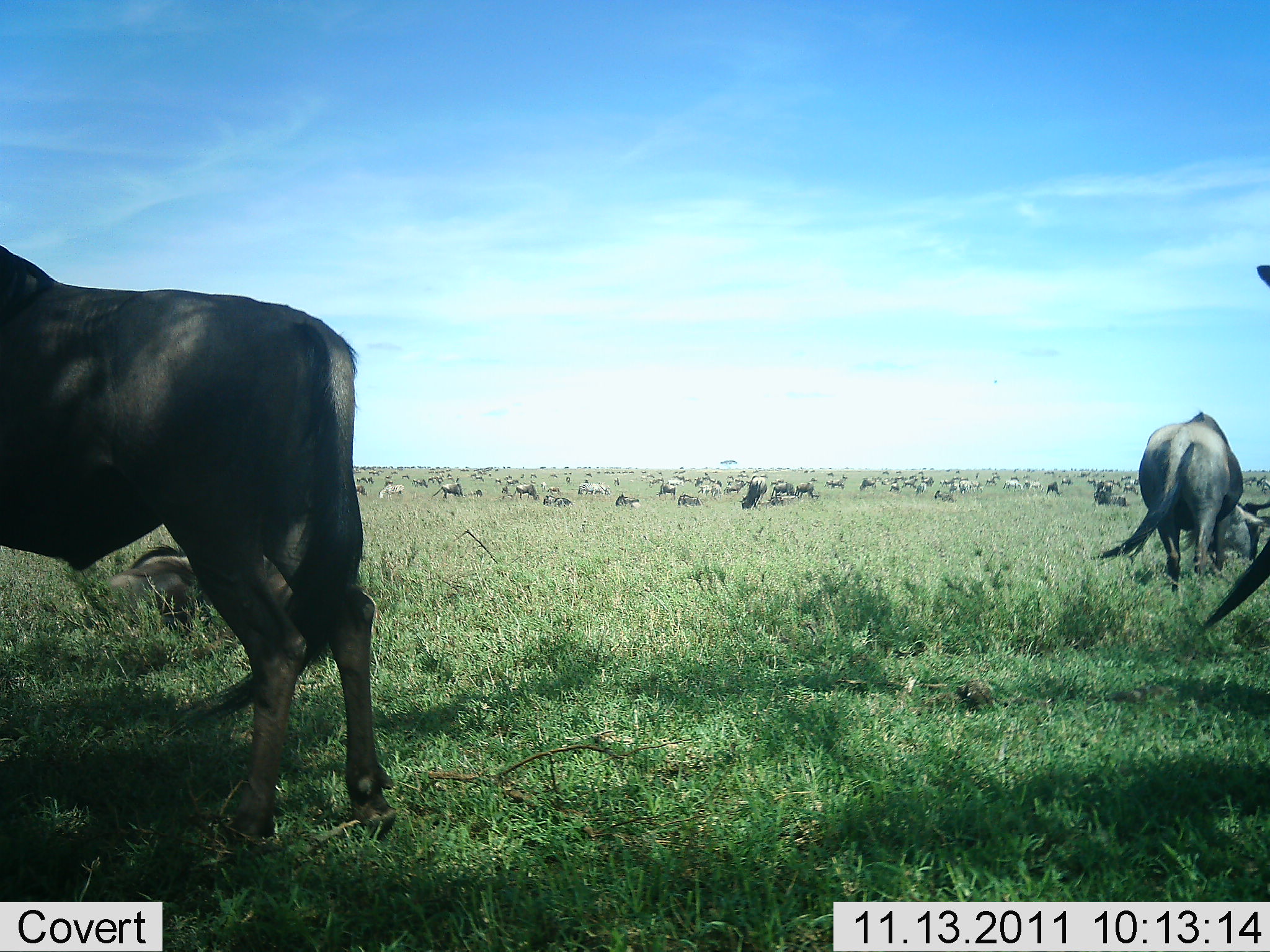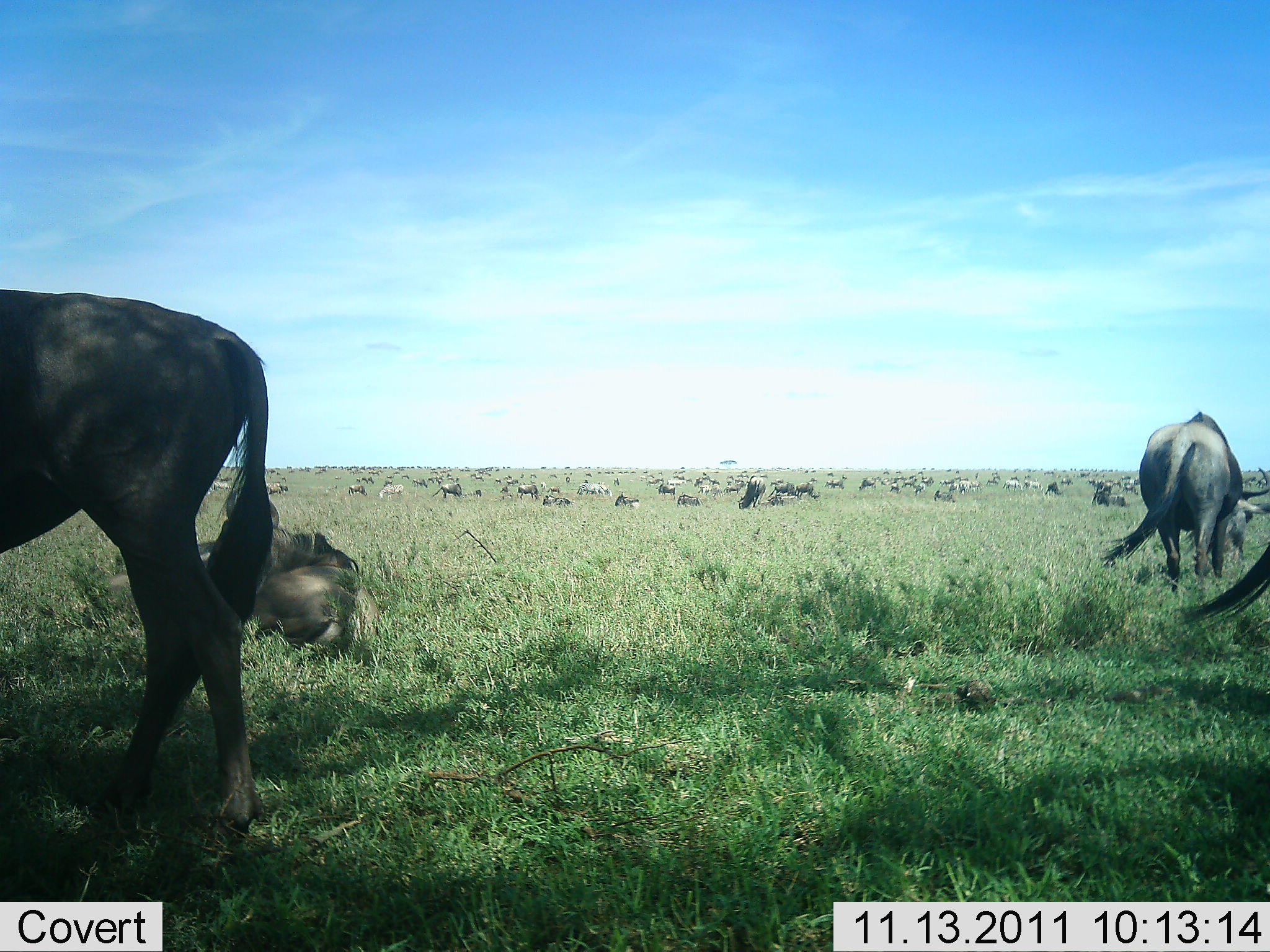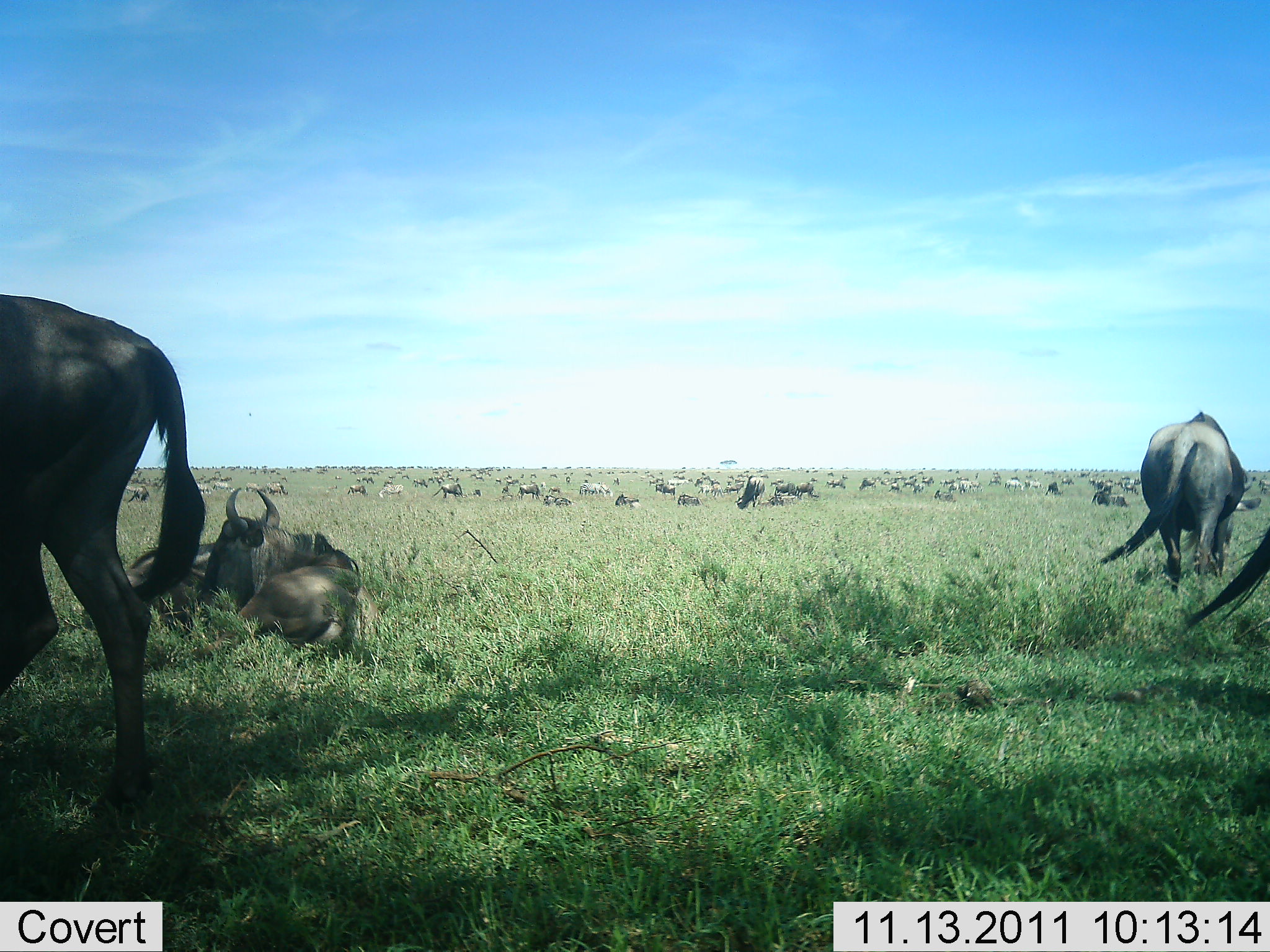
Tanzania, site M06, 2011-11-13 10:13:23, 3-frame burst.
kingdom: Animalia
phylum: Chordata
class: Mammalia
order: Artiodactyla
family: Bovidae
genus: Connochaetes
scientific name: Connochaetes taurinus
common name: blue wildebeest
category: wildebeest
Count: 51+.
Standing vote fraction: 69%.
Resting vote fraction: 88%.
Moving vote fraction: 50%.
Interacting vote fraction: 6%.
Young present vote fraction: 6%.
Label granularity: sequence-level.